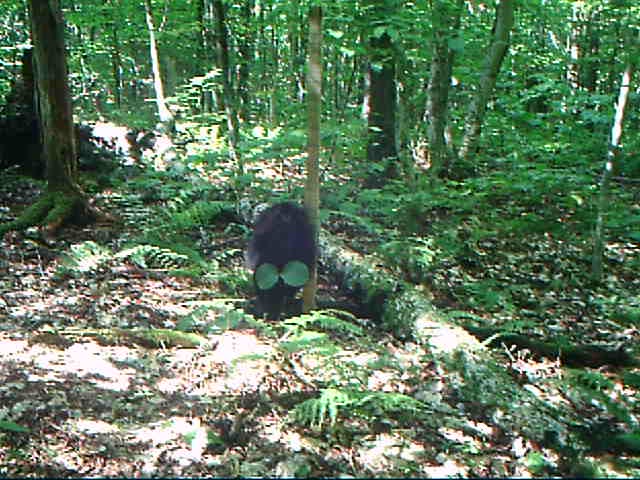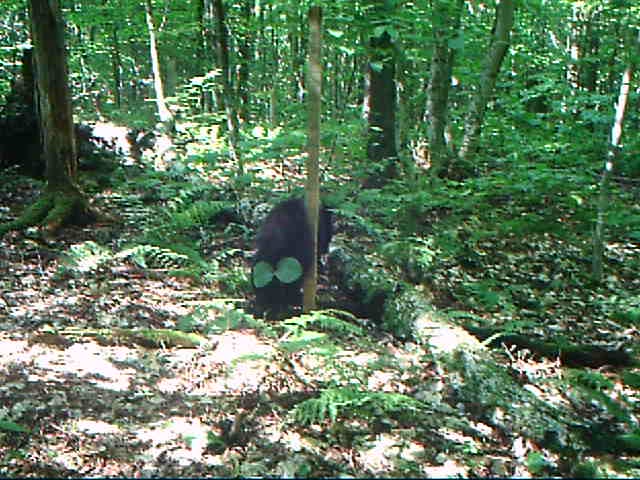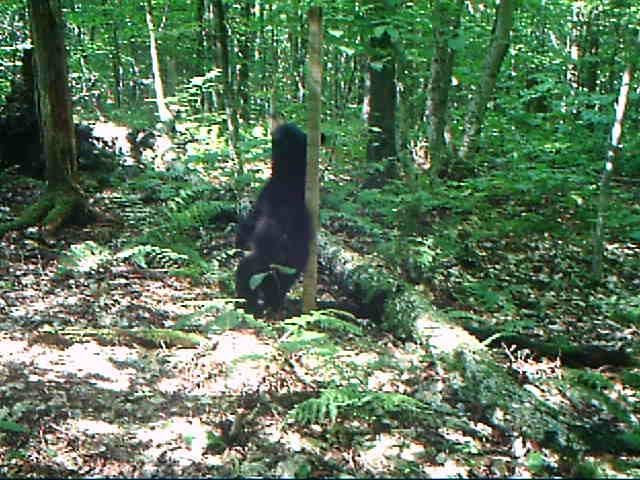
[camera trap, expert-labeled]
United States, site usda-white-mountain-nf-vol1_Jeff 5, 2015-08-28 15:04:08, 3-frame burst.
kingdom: Animalia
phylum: Chordata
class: Mammalia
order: Carnivora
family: Ursidae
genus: Ursus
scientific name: Ursus americanus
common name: black bear